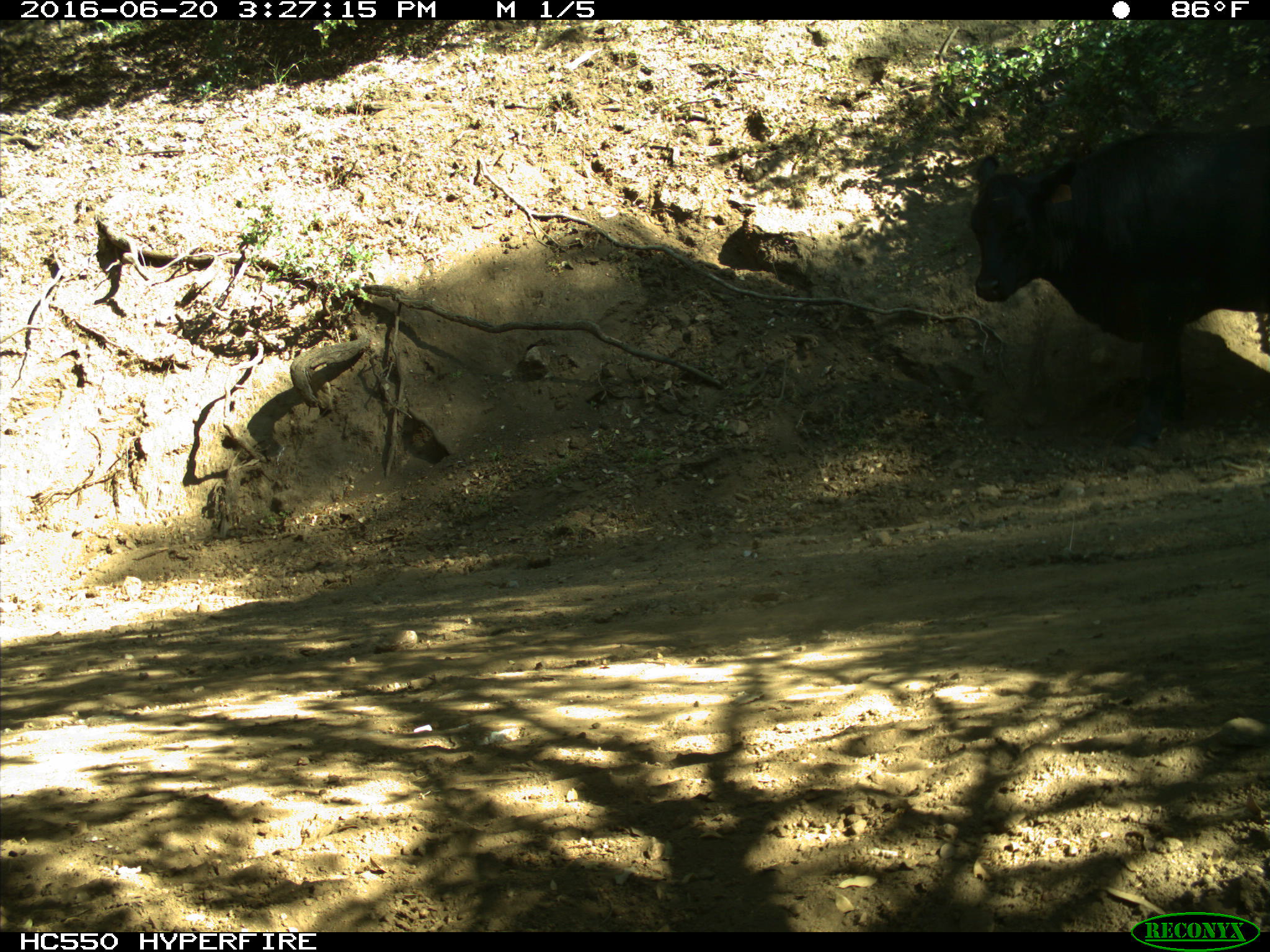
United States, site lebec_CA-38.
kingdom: Animalia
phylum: Chordata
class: Mammalia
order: Artiodactyla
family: Bovidae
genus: Bos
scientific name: Bos taurus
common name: domestic cow